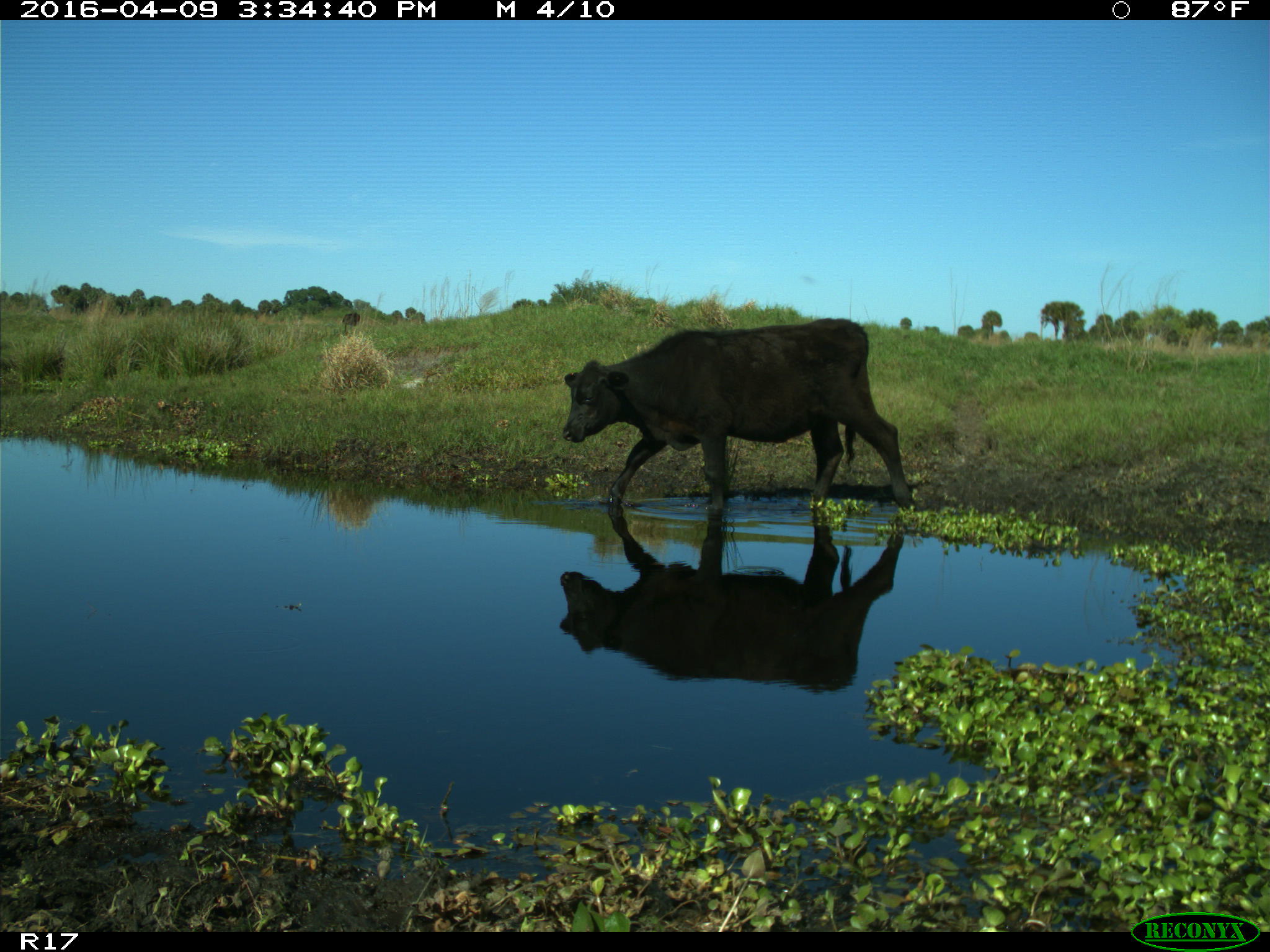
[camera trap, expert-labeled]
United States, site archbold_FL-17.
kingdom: Animalia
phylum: Chordata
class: Mammalia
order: Artiodactyla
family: Bovidae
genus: Bos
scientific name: Bos taurus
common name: domestic cow